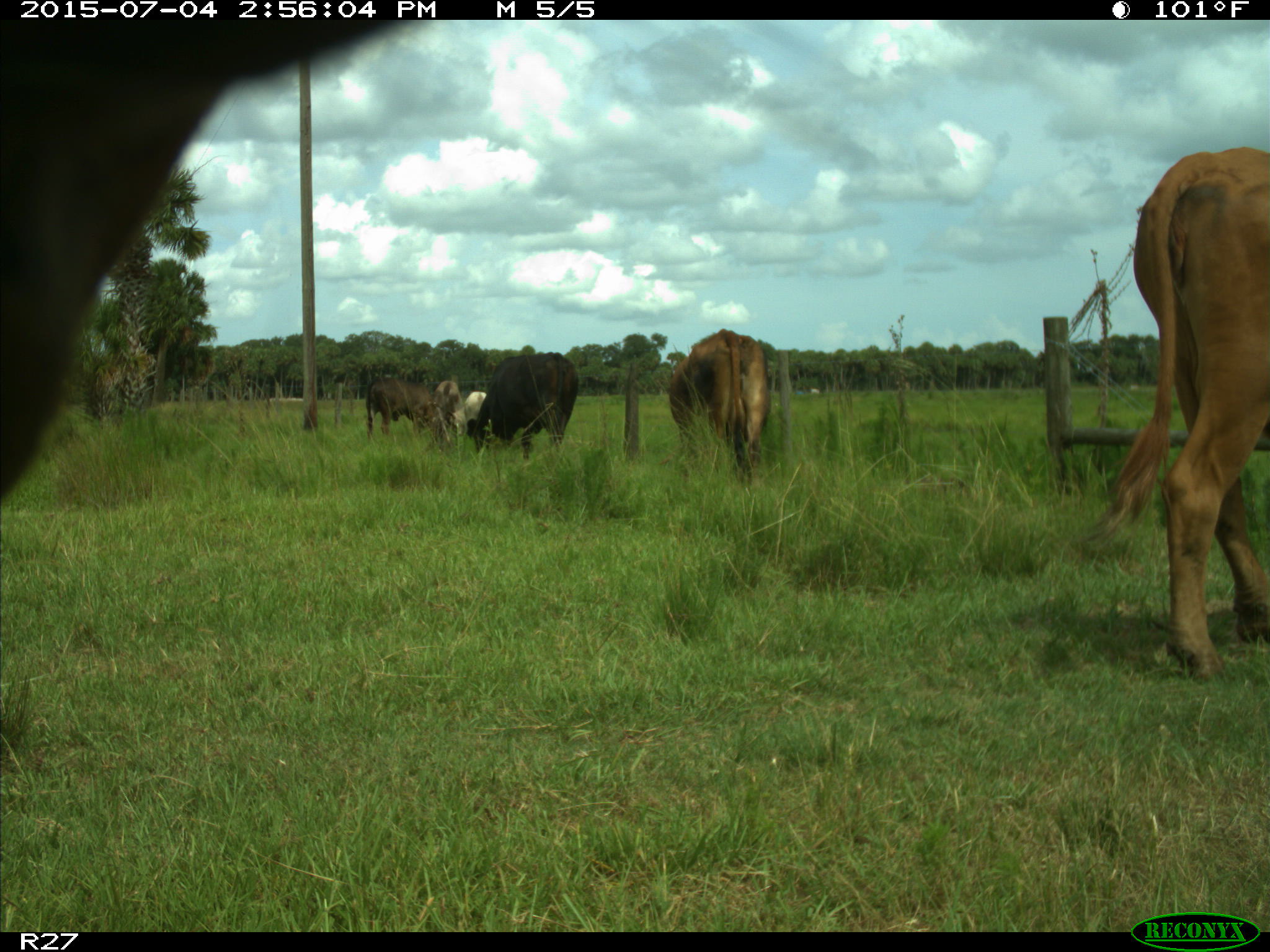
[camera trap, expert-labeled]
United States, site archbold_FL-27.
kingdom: Animalia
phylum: Chordata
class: Mammalia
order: Artiodactyla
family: Bovidae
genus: Bos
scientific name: Bos taurus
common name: domestic cow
Bos taurus (domestic cow).